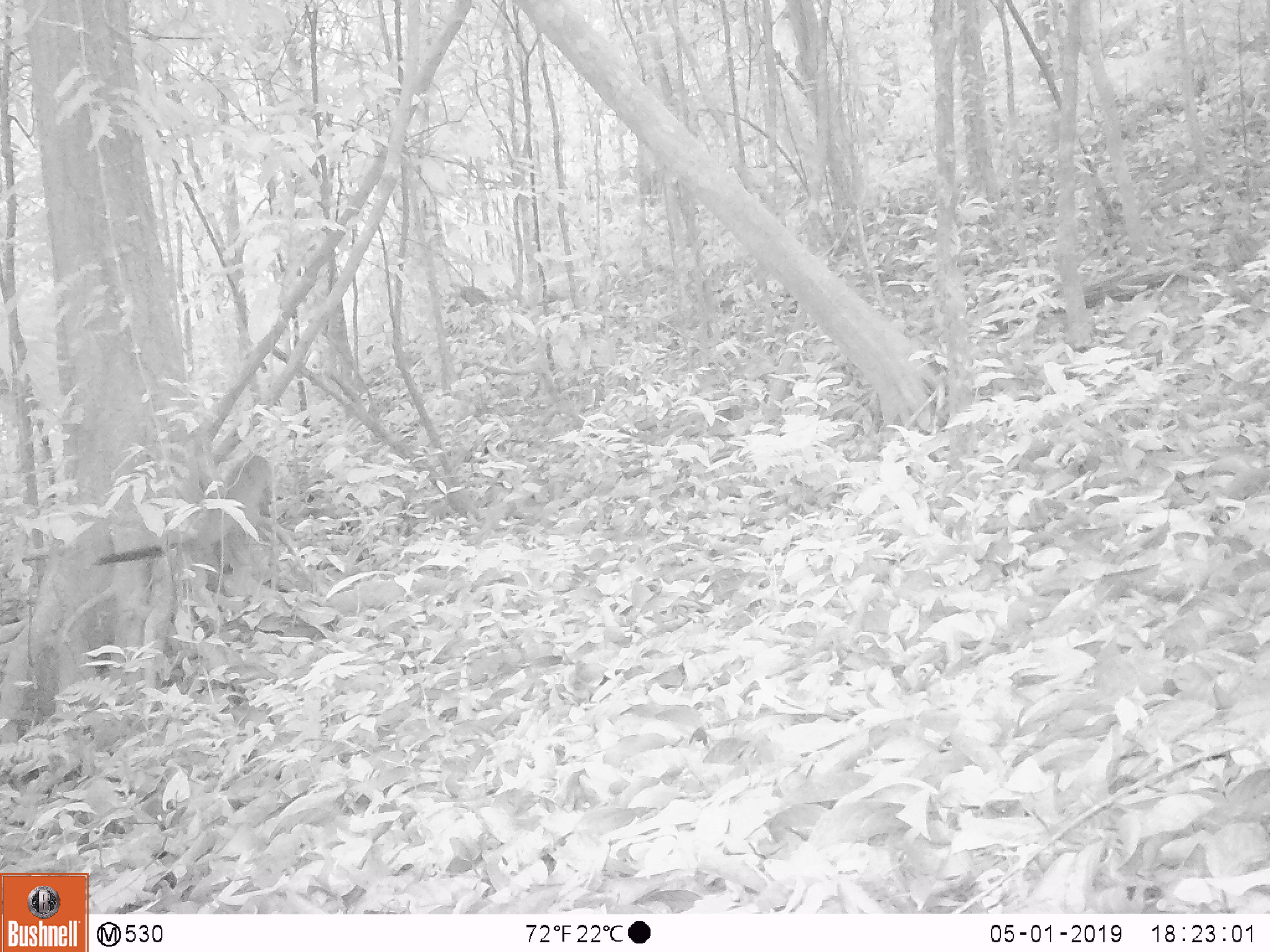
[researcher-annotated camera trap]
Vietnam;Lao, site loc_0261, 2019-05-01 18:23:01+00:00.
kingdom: Animalia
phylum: Chordata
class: Mammalia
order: Carnivora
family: Viverridae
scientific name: Paradoxurinae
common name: palm civet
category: unidentified palm civet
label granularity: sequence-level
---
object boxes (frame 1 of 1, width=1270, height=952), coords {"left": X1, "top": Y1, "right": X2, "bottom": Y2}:
unidentified palm civet: {"left": 93, "top": 457, "right": 271, "bottom": 566}